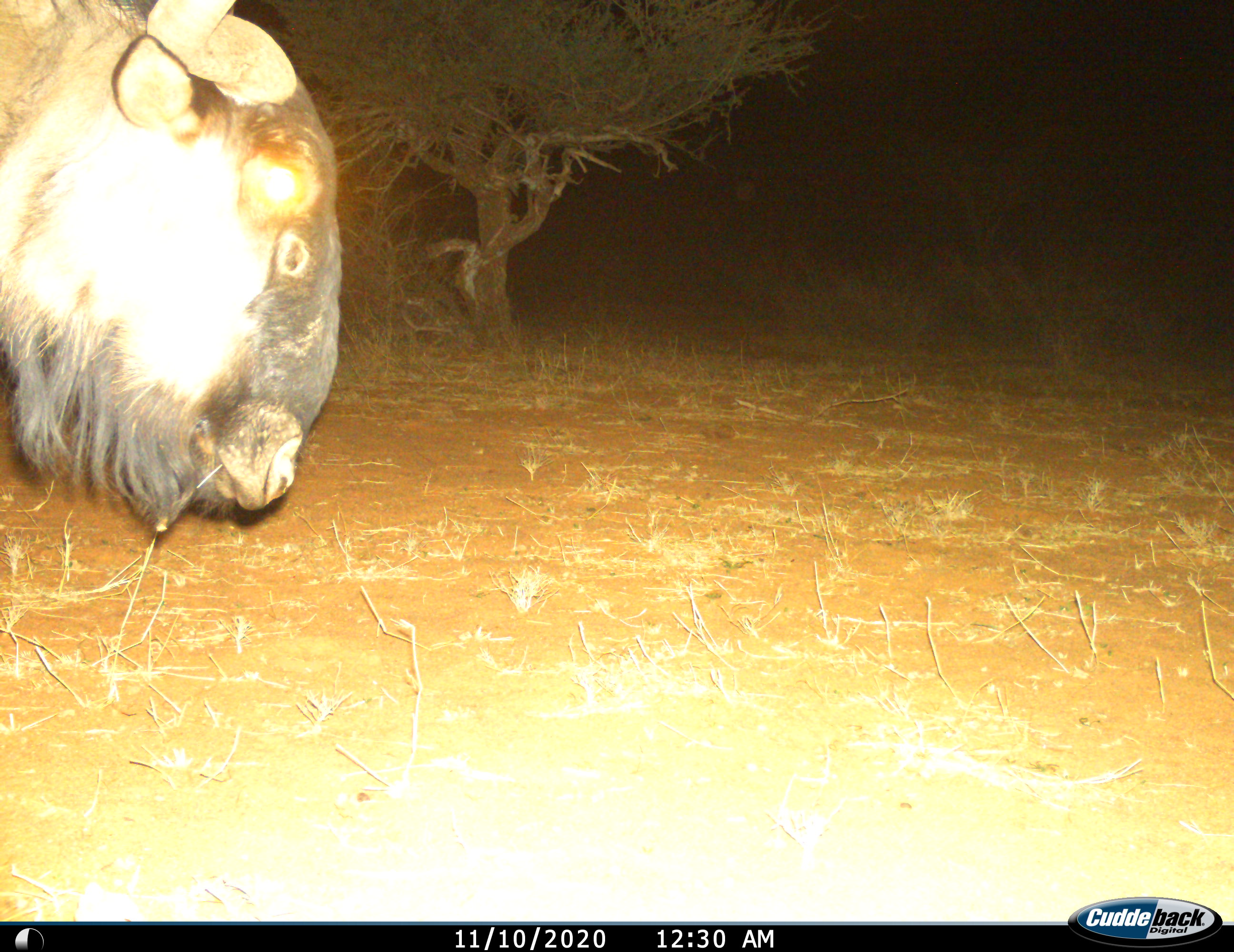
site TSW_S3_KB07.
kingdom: Animalia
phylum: Chordata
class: Mammalia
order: Artiodactyla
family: Bovidae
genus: Connochaetes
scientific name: Connochaetes taurinus taurinus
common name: blue wildebeest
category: wildebeestblue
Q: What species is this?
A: Wildebeestblue (blue wildebeest) (Connochaetes taurinus taurinus).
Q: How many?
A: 1.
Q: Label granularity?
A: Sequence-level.